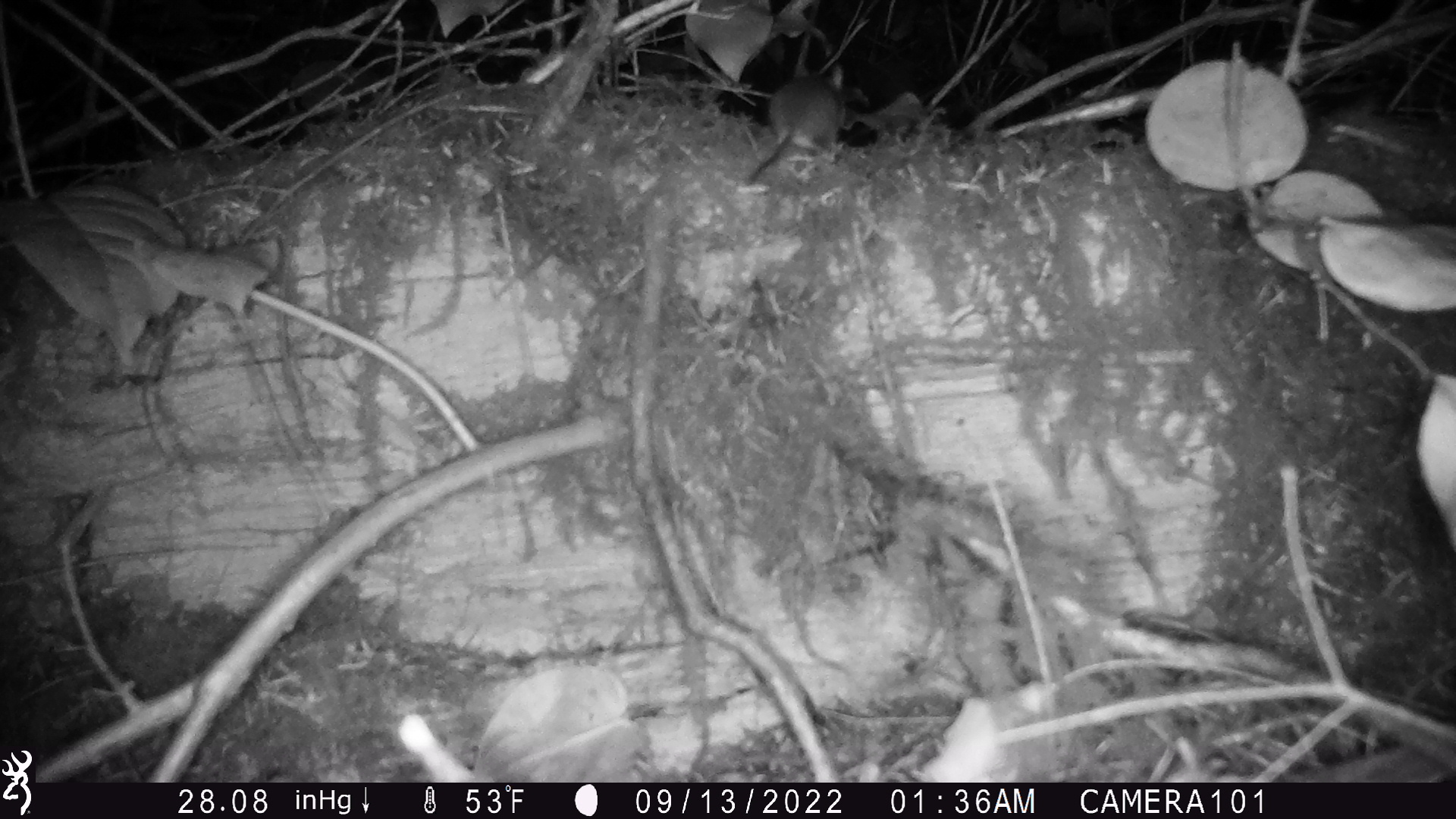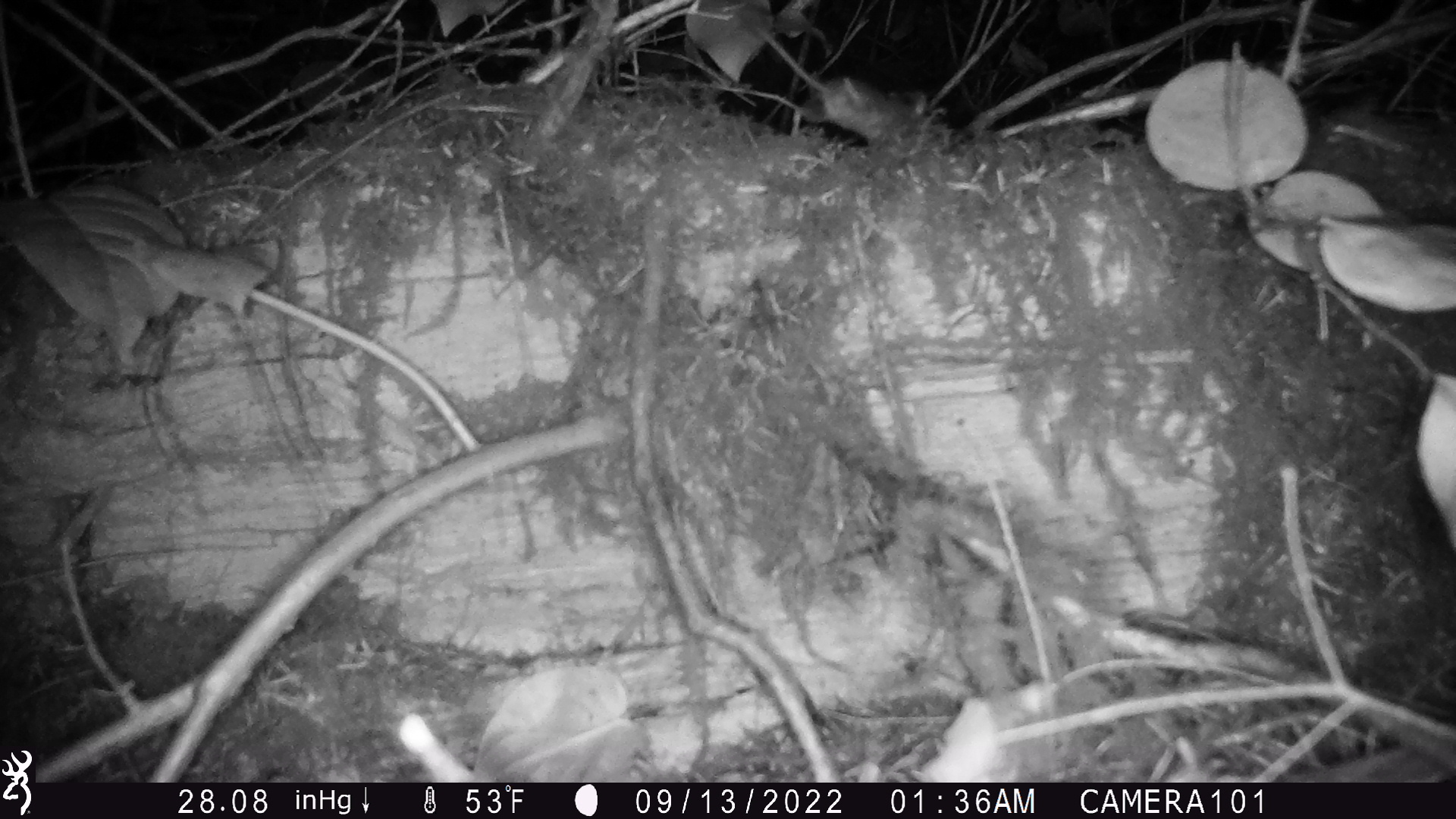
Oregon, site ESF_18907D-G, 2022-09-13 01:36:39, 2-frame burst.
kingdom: Animalia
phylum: Chordata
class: Mammalia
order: Rodentia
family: Cricetidae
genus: Neotoma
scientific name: Neotoma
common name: woodrats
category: neotoma species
Neotoma species (woodrats) (Neotoma).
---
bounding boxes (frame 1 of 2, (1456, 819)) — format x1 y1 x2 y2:
neotoma species: 734 51 857 186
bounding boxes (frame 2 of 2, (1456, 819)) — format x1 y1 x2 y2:
neotoma species: 756 54 966 161